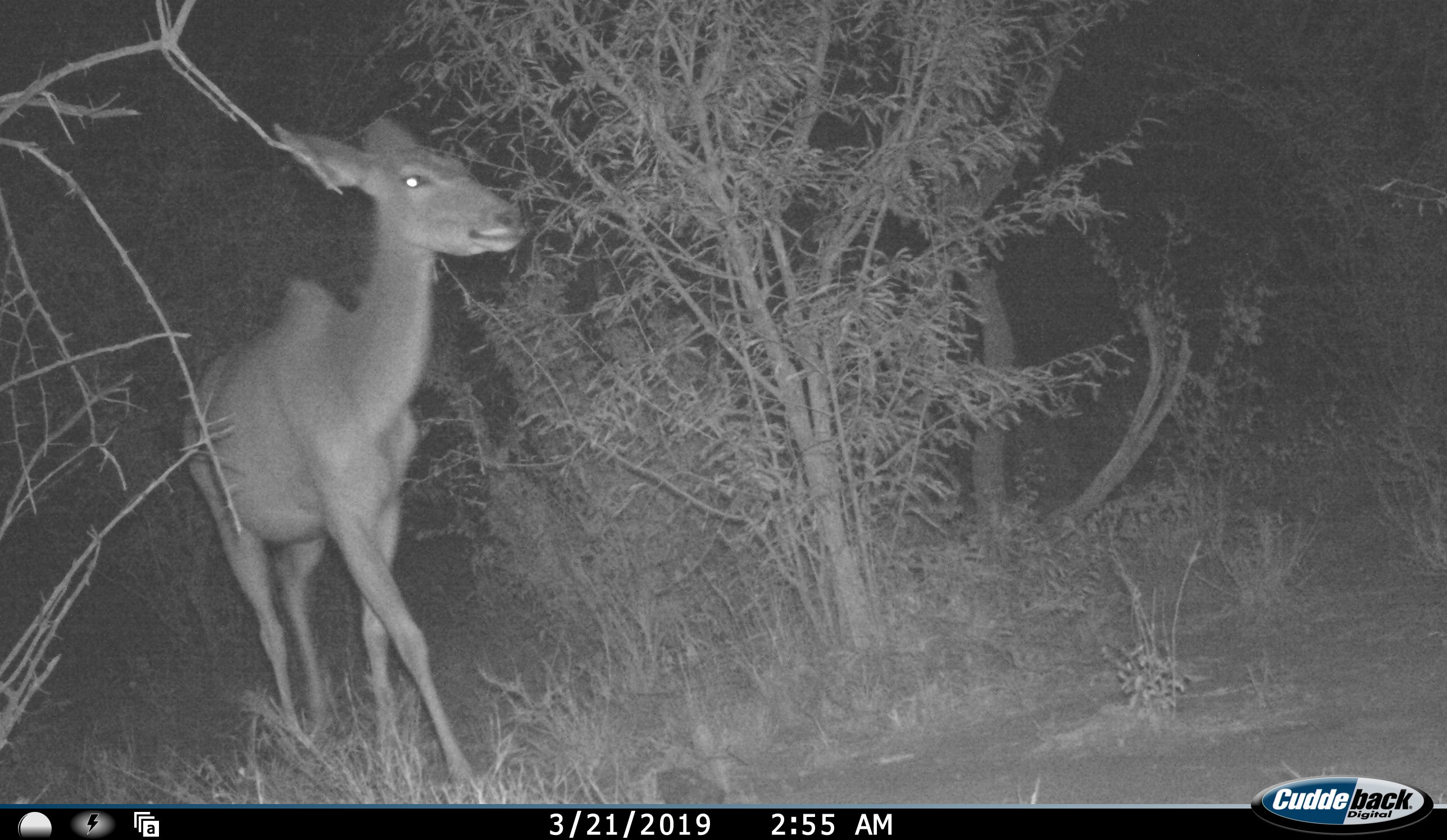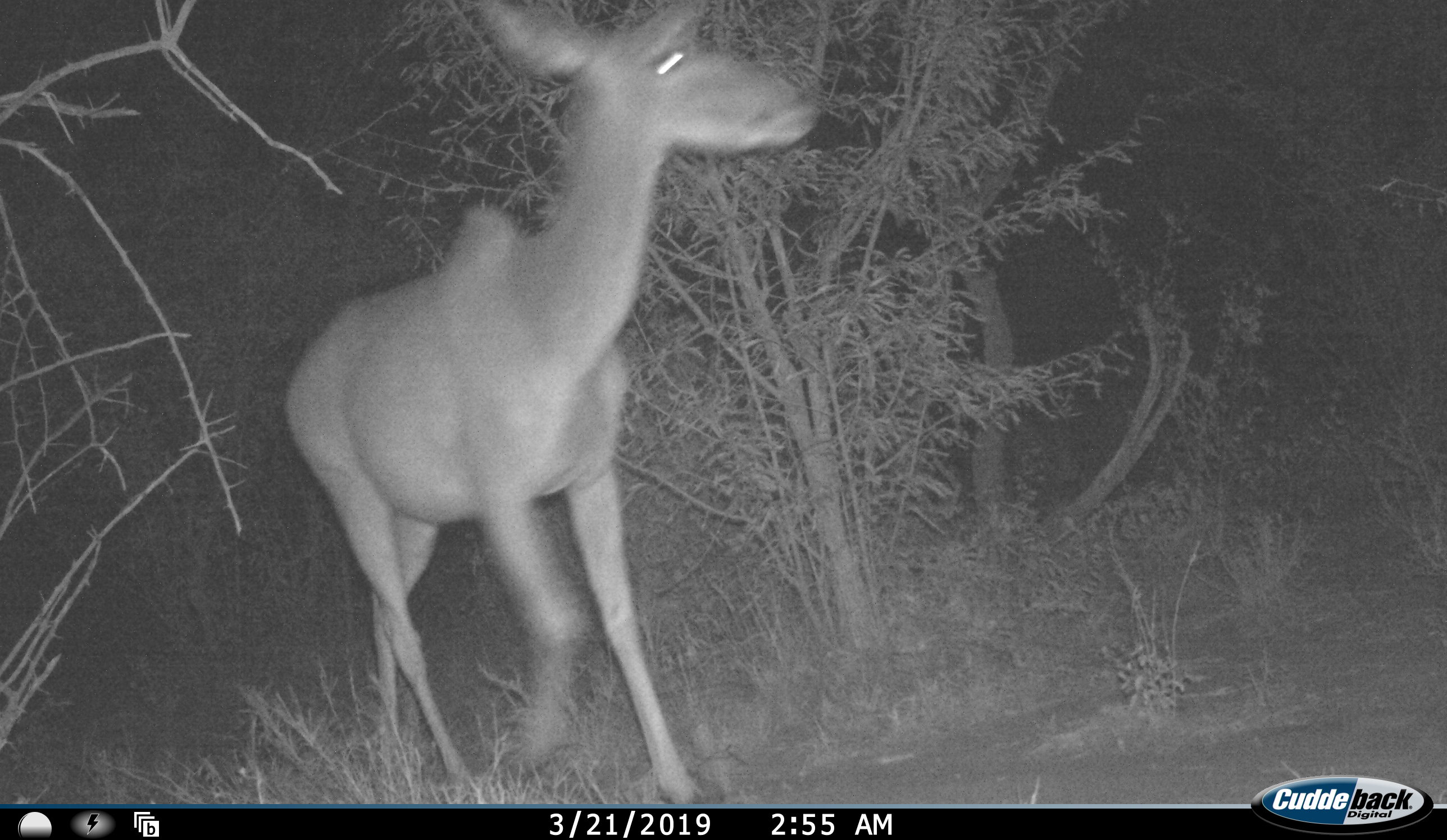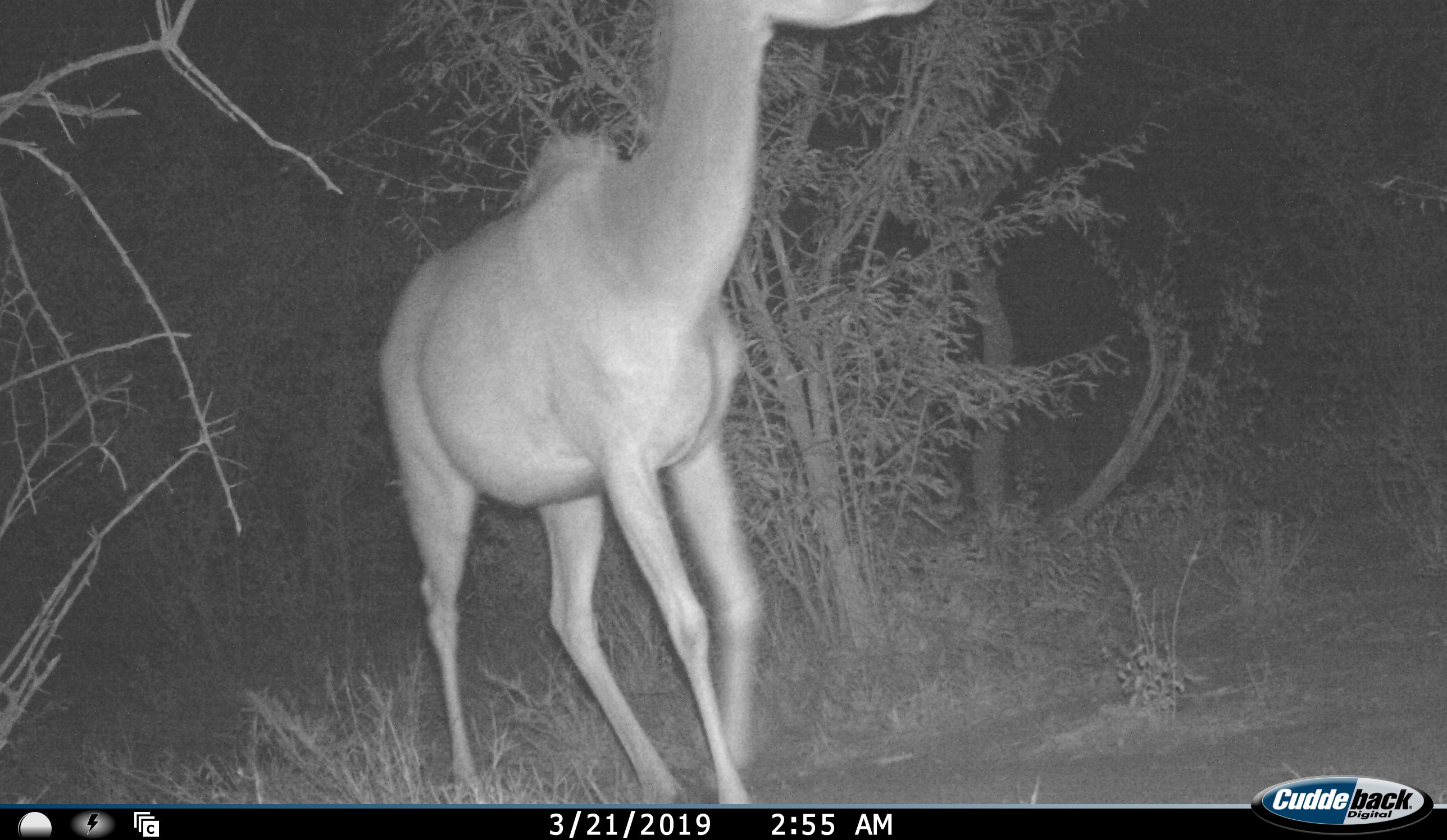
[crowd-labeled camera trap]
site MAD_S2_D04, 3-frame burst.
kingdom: Animalia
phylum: Chordata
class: Mammalia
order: Artiodactyla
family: Bovidae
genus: Tragelaphus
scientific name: Tragelaphus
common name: kudu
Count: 1.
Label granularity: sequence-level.